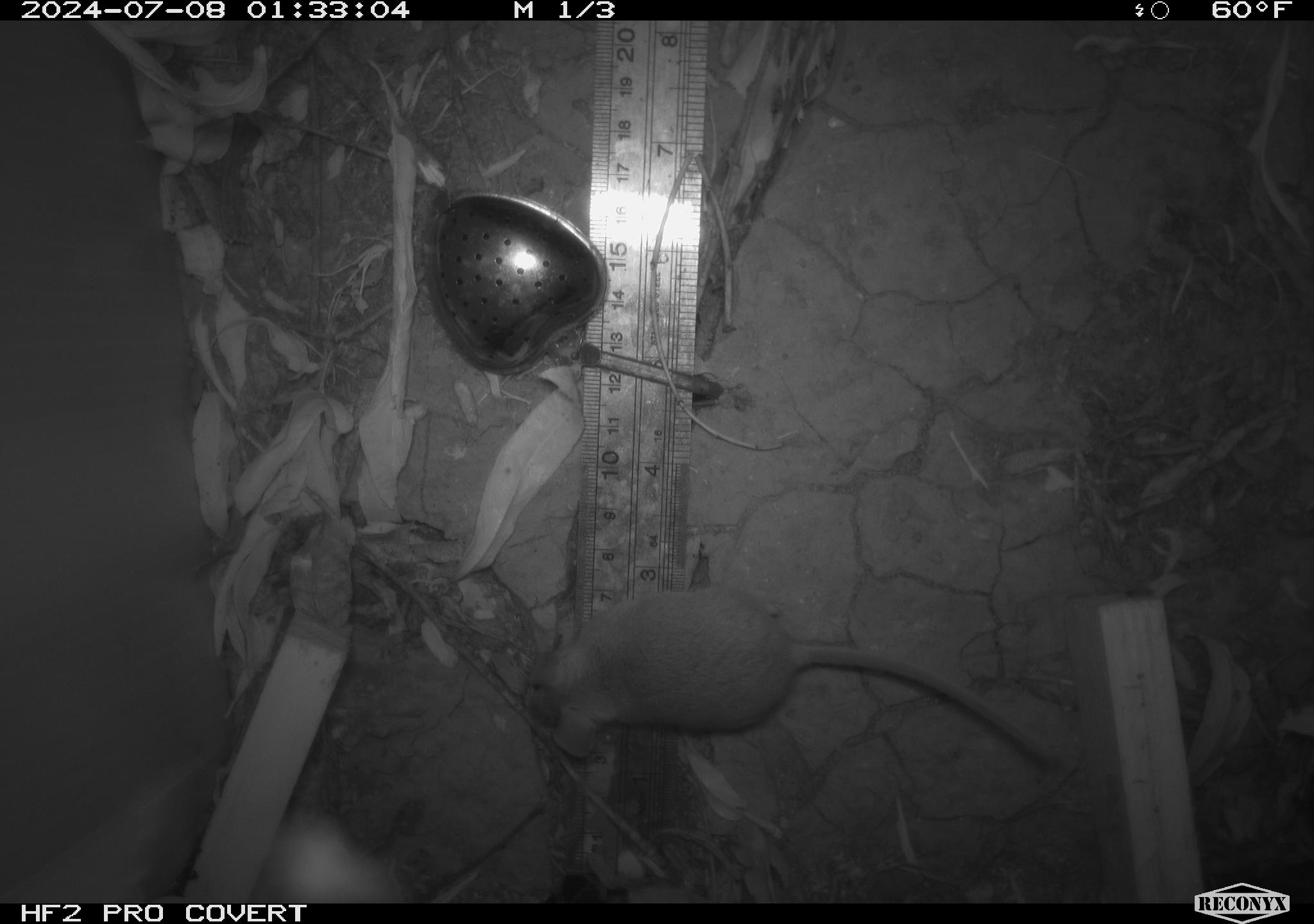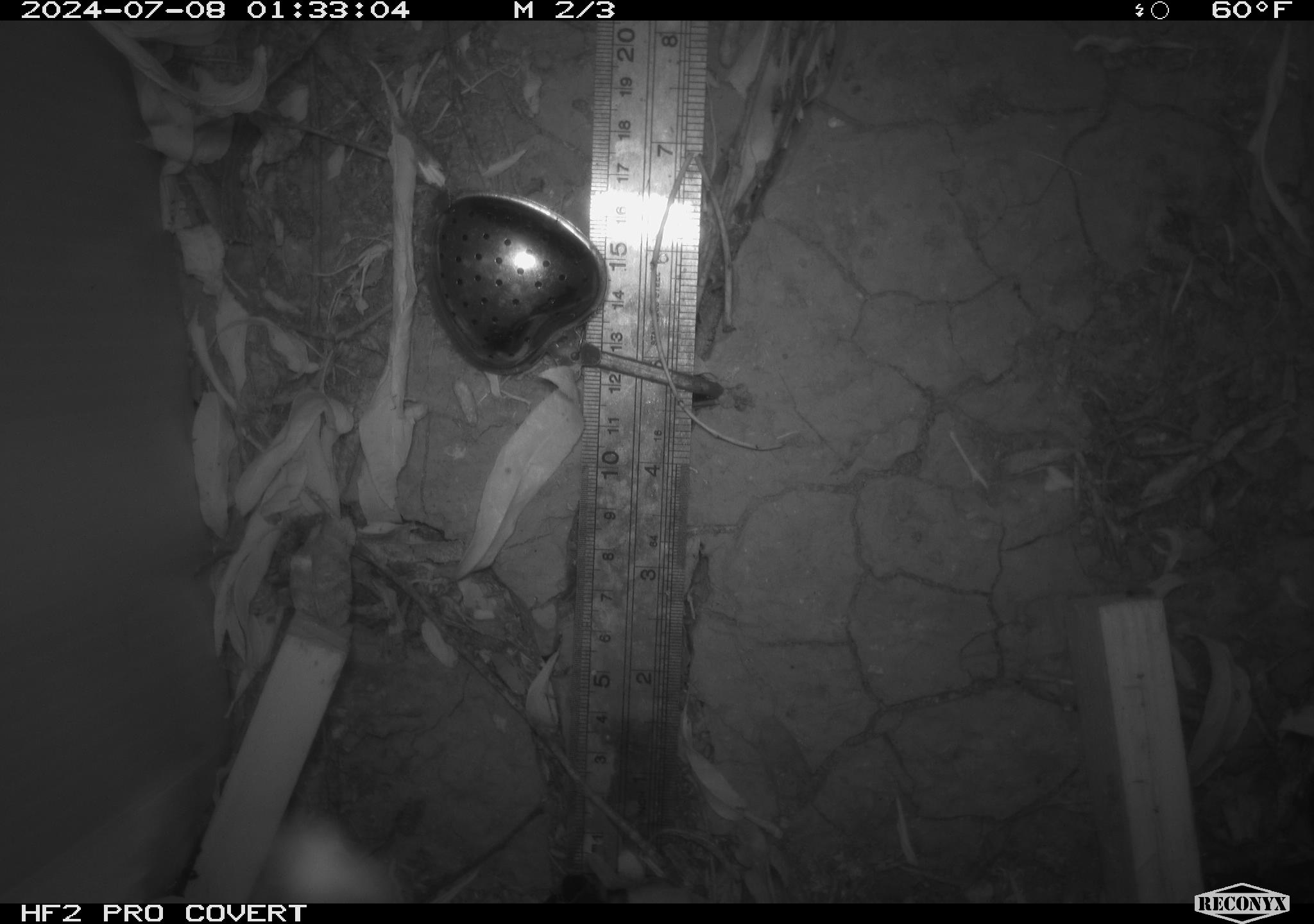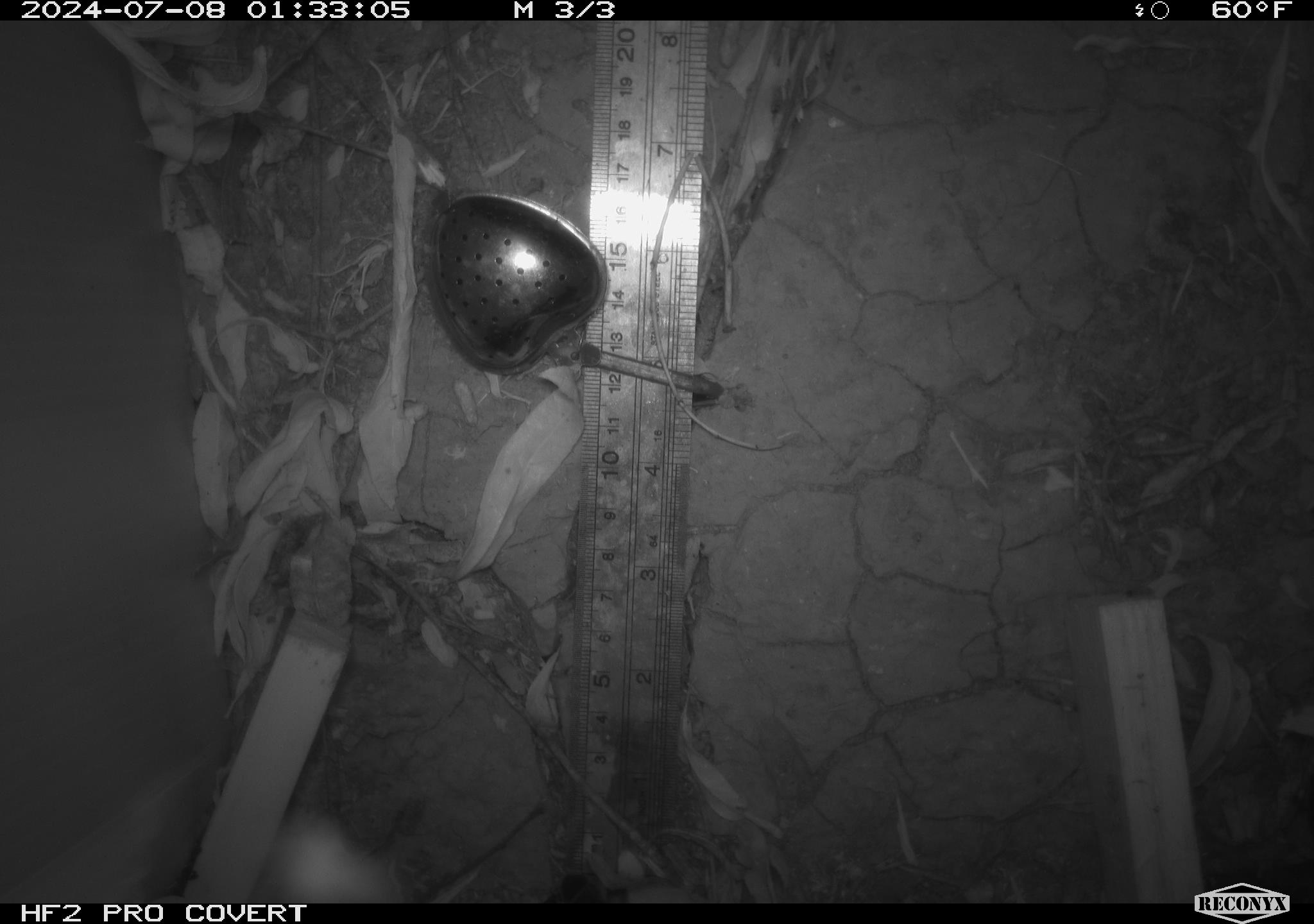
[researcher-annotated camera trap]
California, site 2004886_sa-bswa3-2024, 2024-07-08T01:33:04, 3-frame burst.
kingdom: Animalia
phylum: Chordata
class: Mammalia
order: Rodentia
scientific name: Rodentia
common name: mouse species